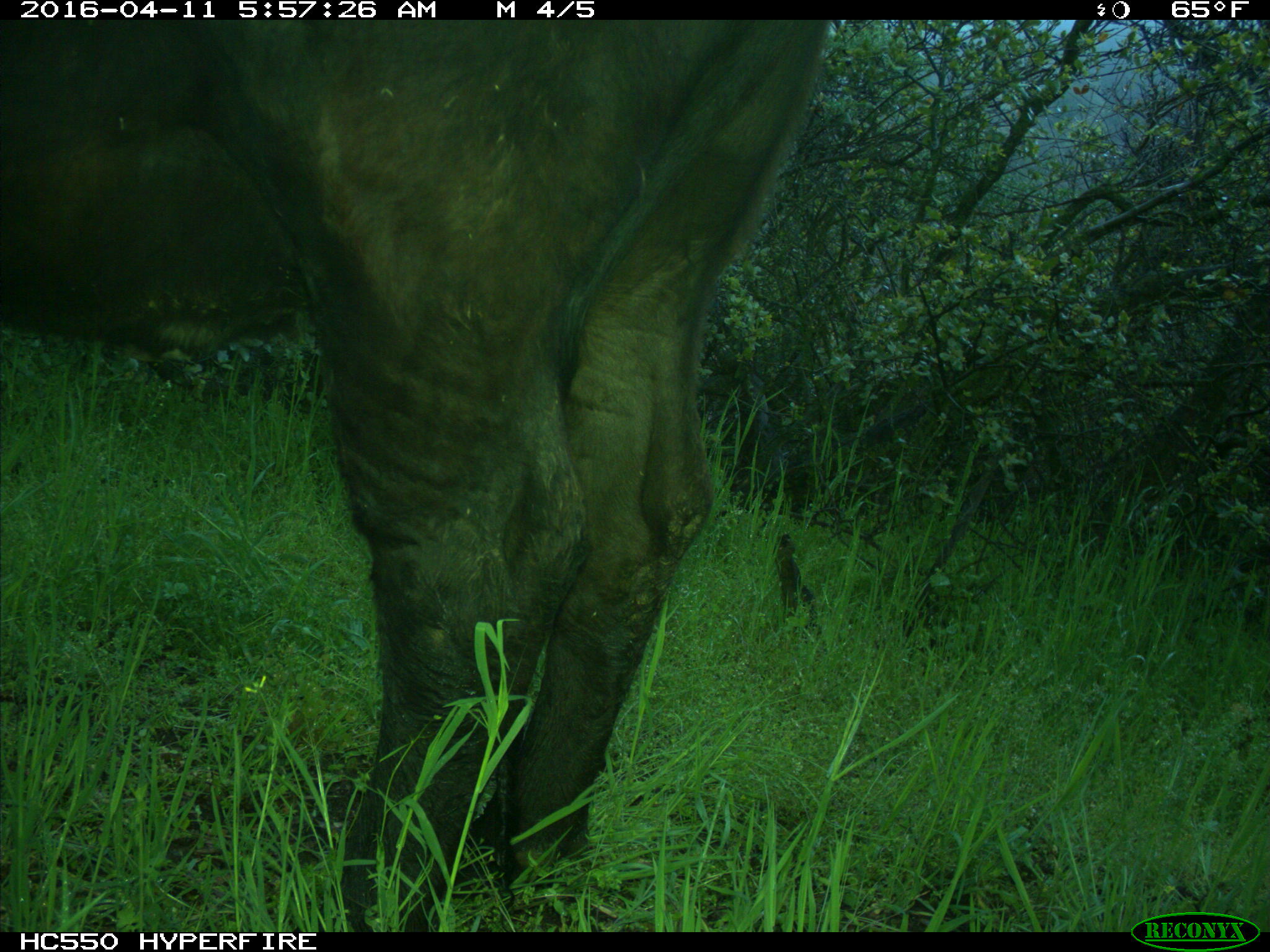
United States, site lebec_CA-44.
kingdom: Animalia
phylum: Chordata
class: Mammalia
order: Artiodactyla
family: Bovidae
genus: Bos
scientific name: Bos taurus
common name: domestic cow